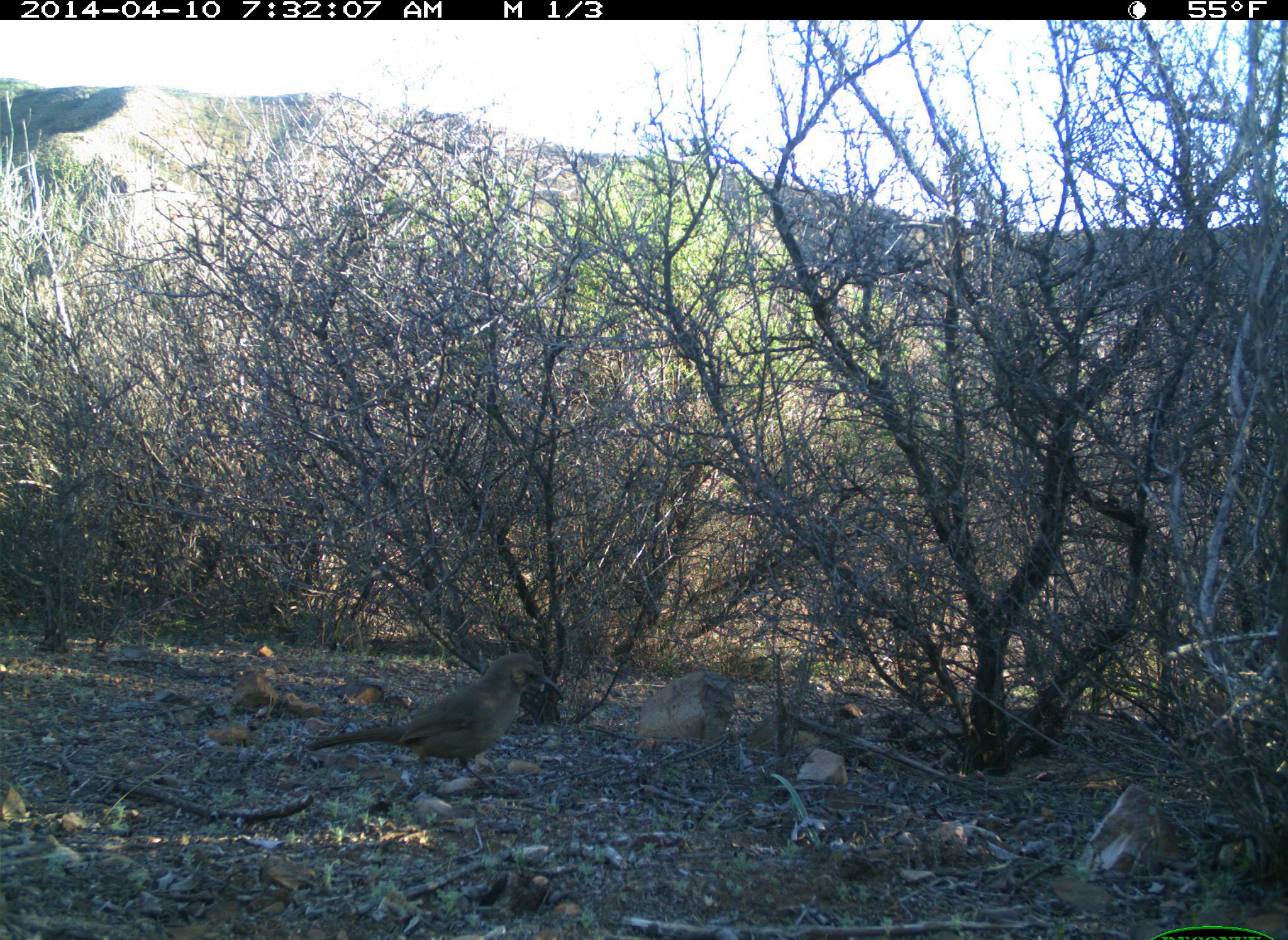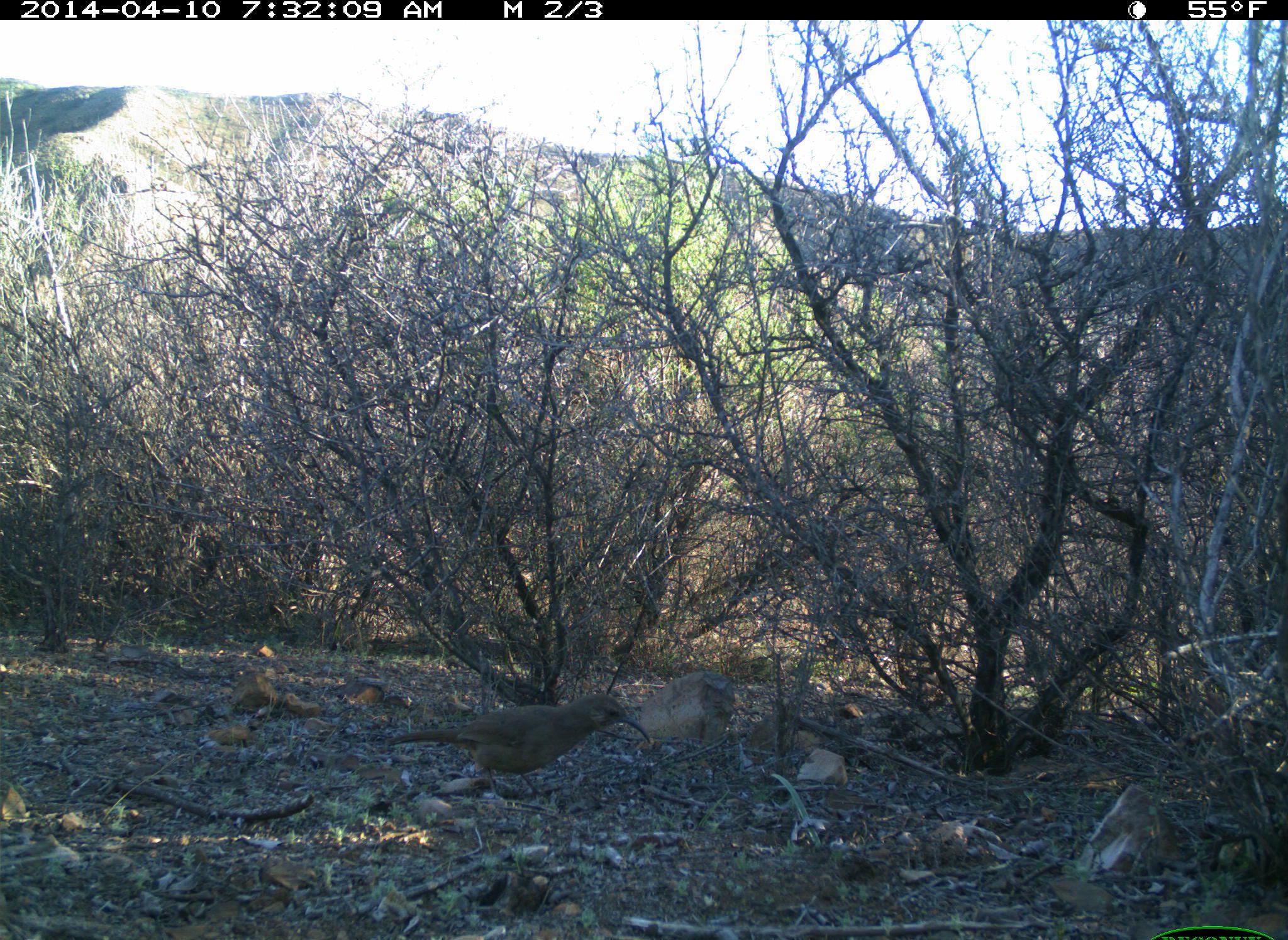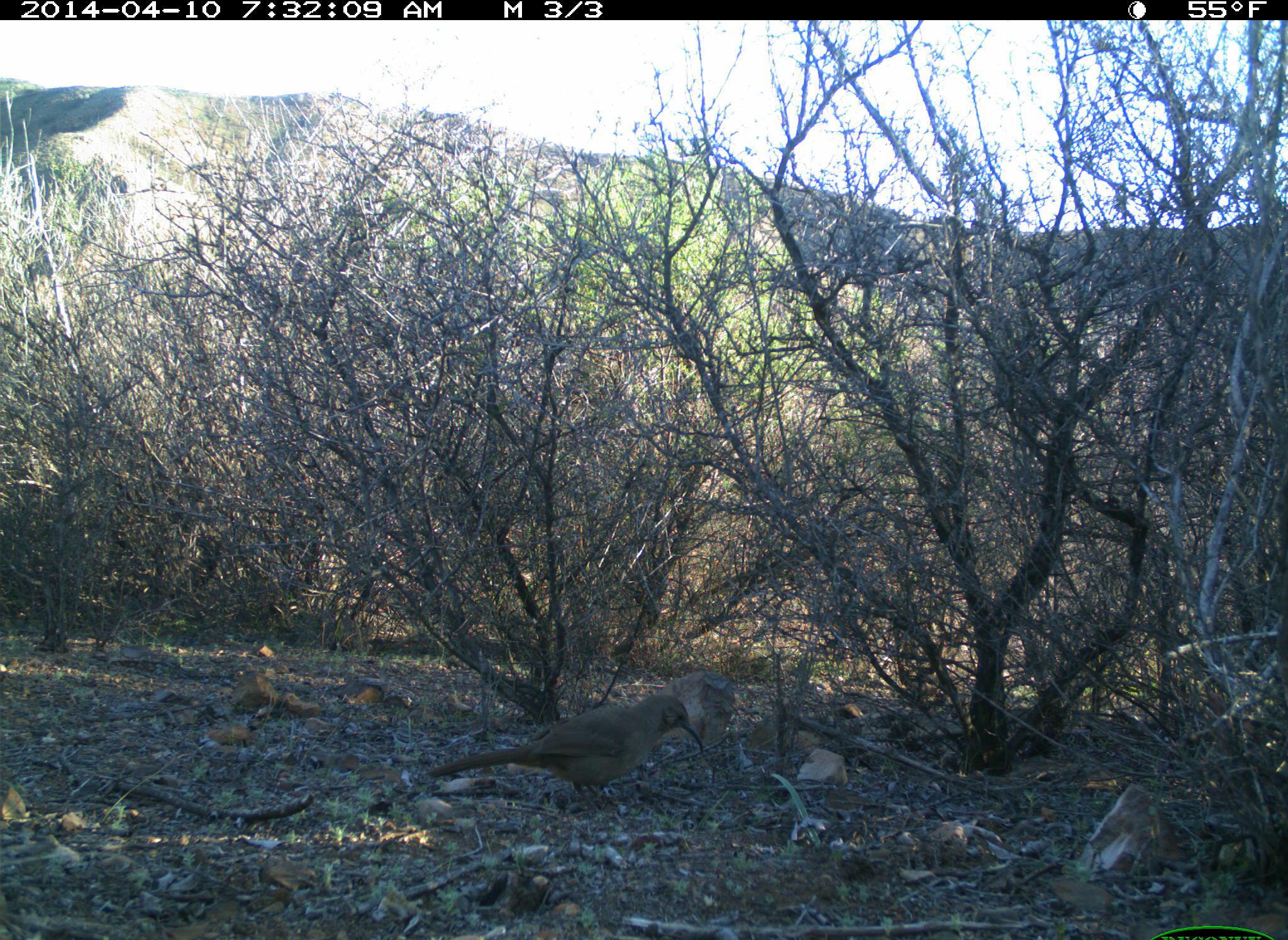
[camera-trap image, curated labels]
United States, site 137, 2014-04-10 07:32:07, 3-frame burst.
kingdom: Animalia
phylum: Chordata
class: Aves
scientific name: Aves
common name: bird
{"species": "bird (Aves)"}